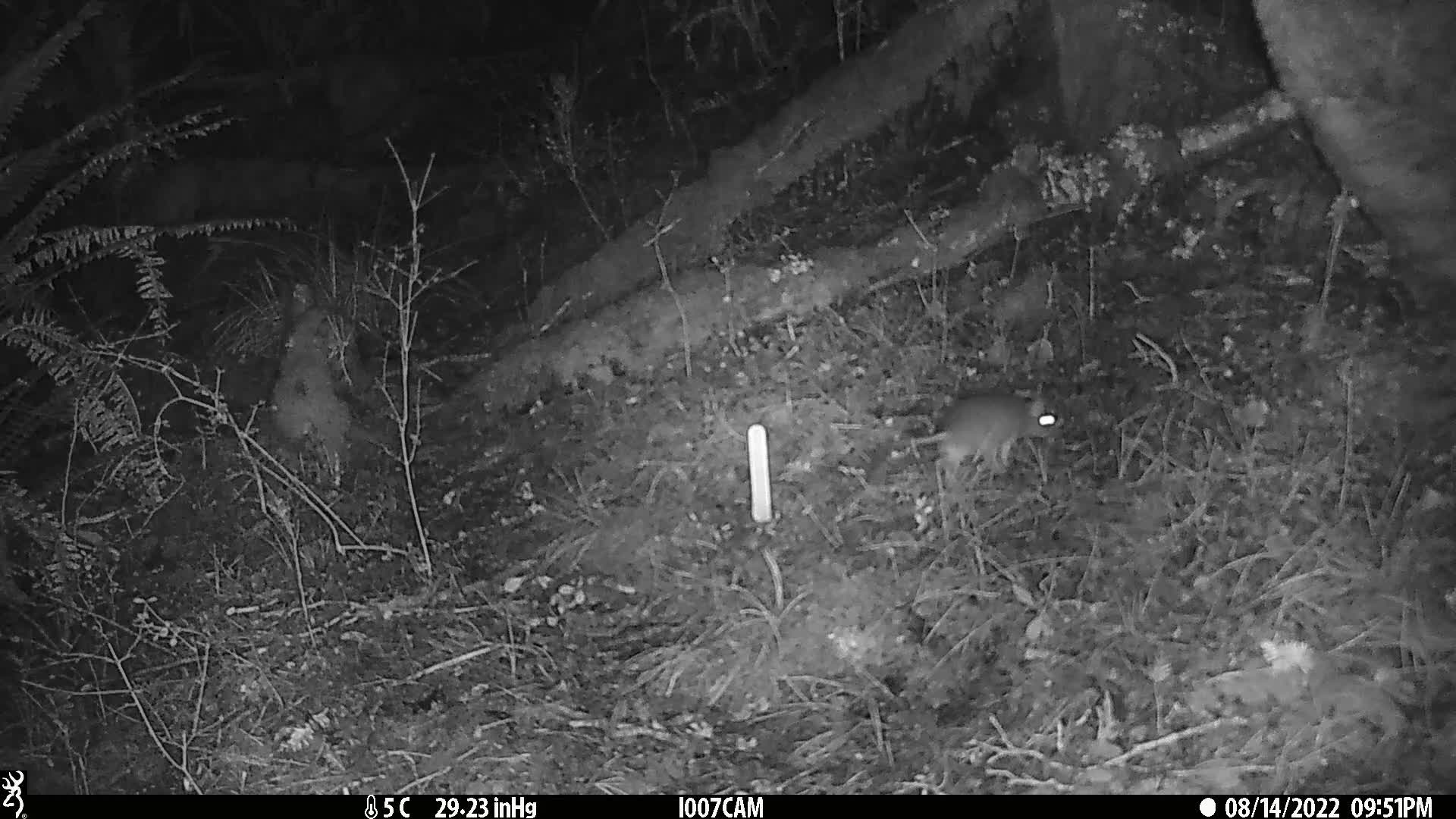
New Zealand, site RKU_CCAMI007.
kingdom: Animalia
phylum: Chordata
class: Mammalia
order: Rodentia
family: Muridae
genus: Rattus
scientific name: Rattus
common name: rat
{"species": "rat (Rattus)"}